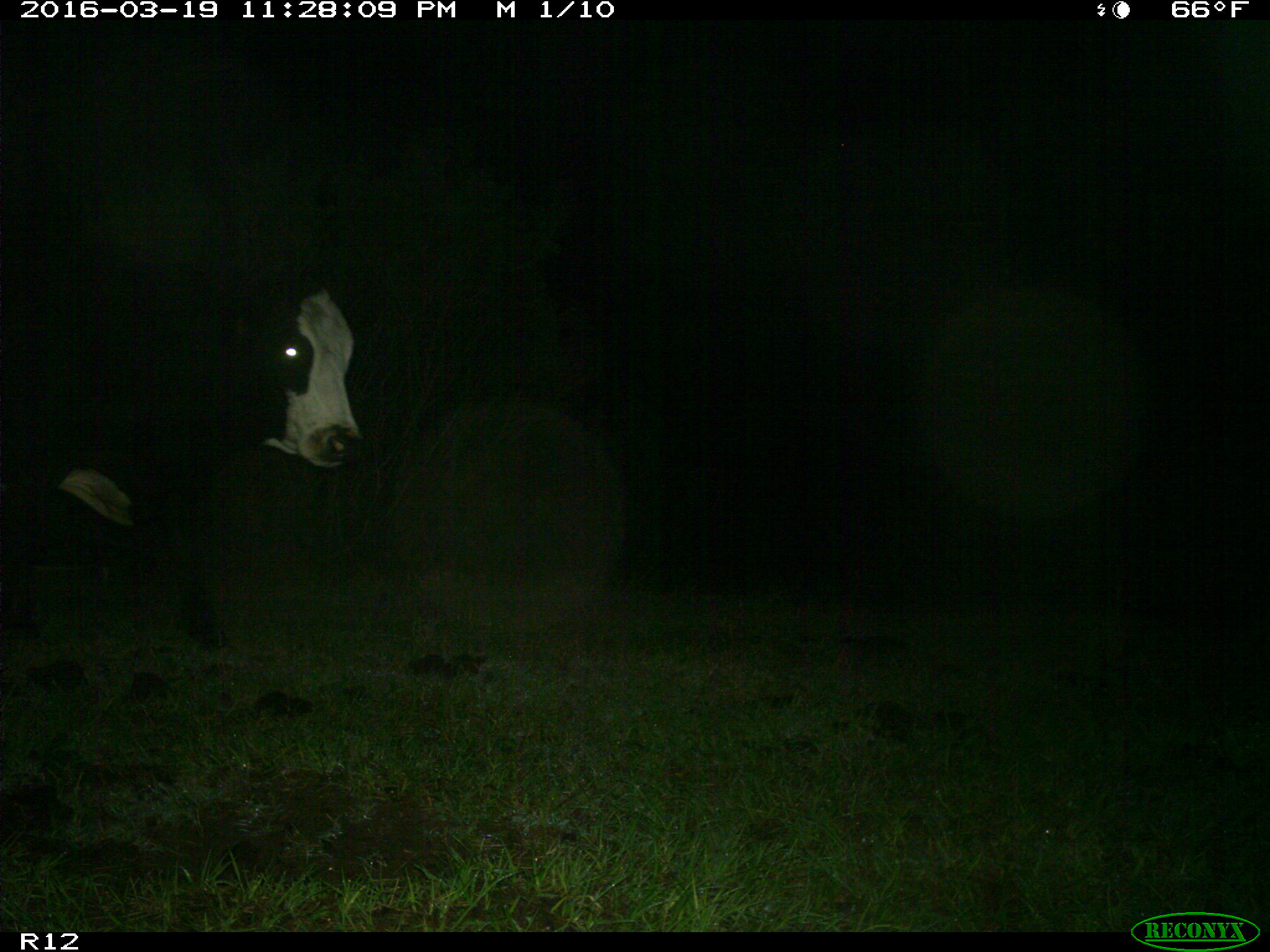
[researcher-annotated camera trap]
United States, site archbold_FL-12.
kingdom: Animalia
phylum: Chordata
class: Mammalia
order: Artiodactyla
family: Bovidae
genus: Bos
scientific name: Bos taurus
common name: domestic cow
Bos taurus (domestic cow).